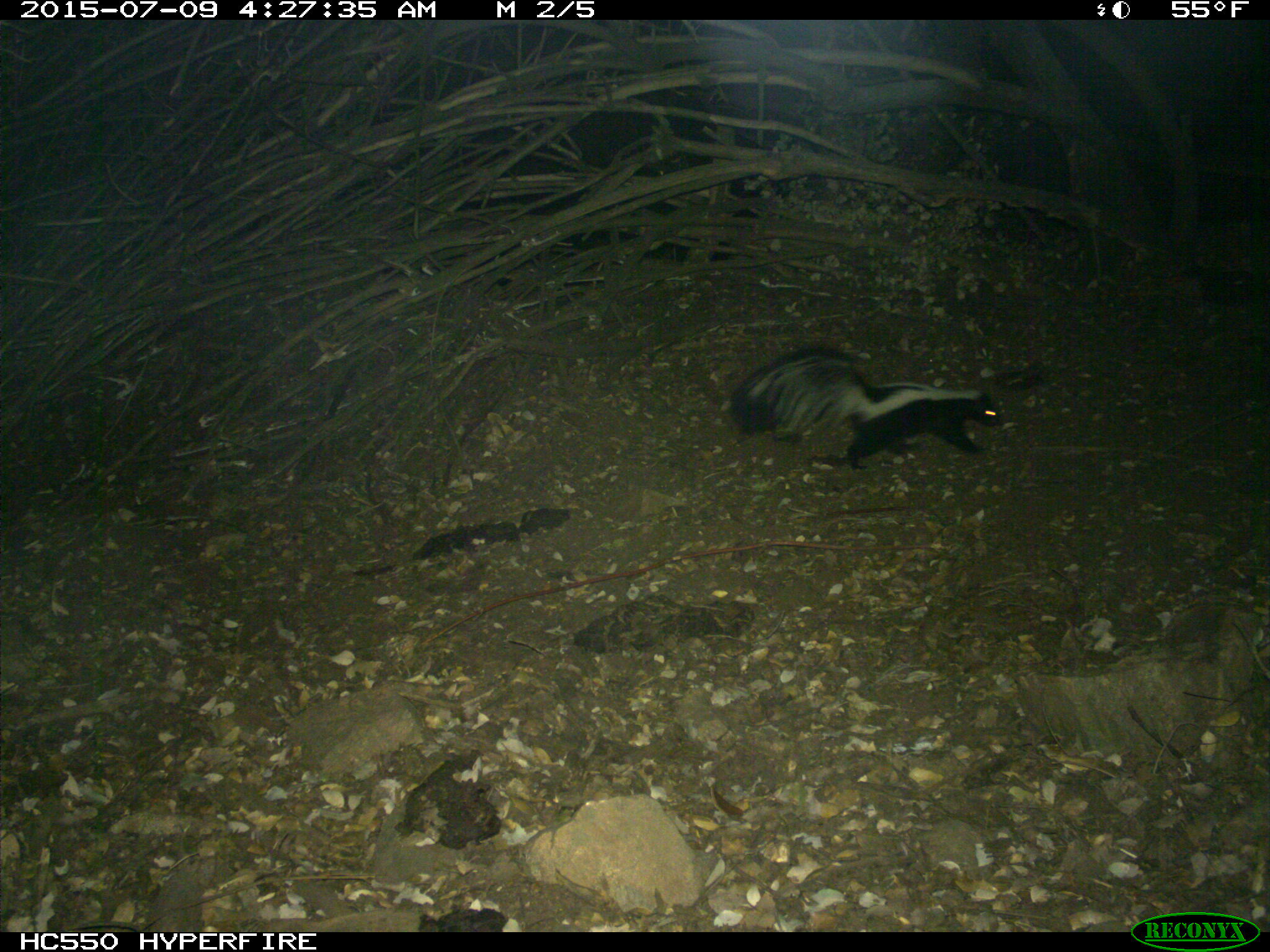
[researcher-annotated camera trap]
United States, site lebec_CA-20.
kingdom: Animalia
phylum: Chordata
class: Mammalia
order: Carnivora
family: Mephitidae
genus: Mephitis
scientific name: Mephitis mephitis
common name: striped skunk